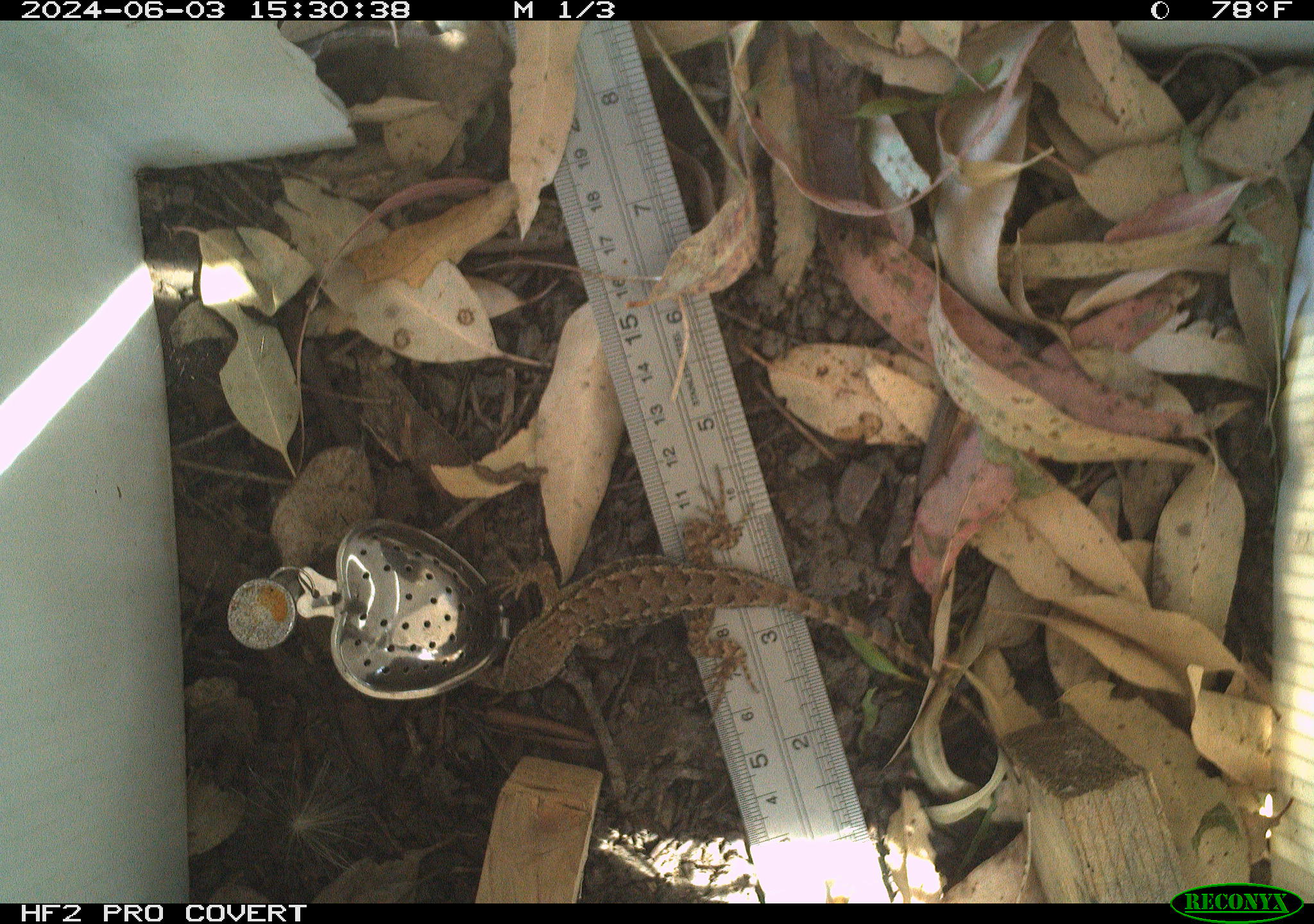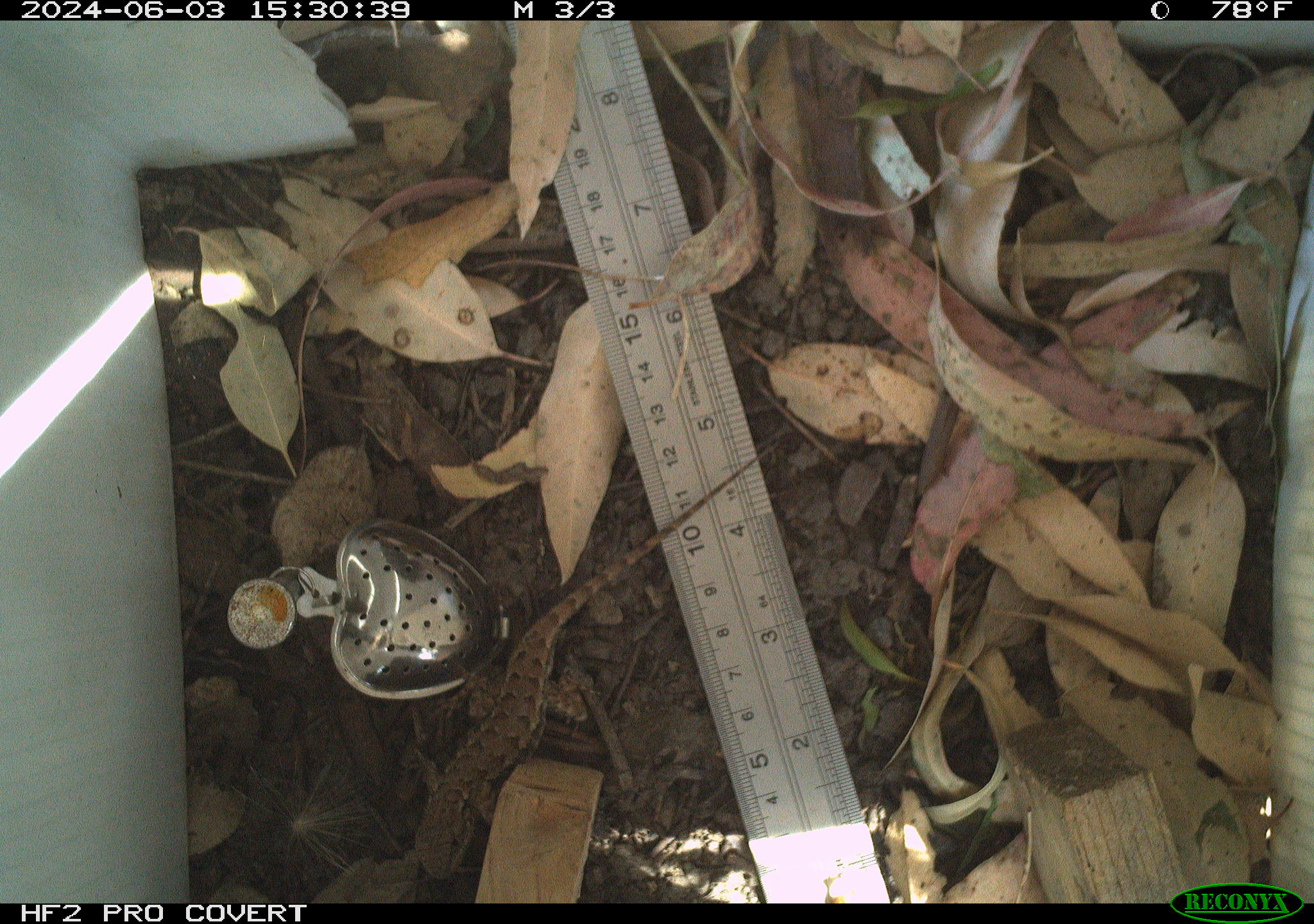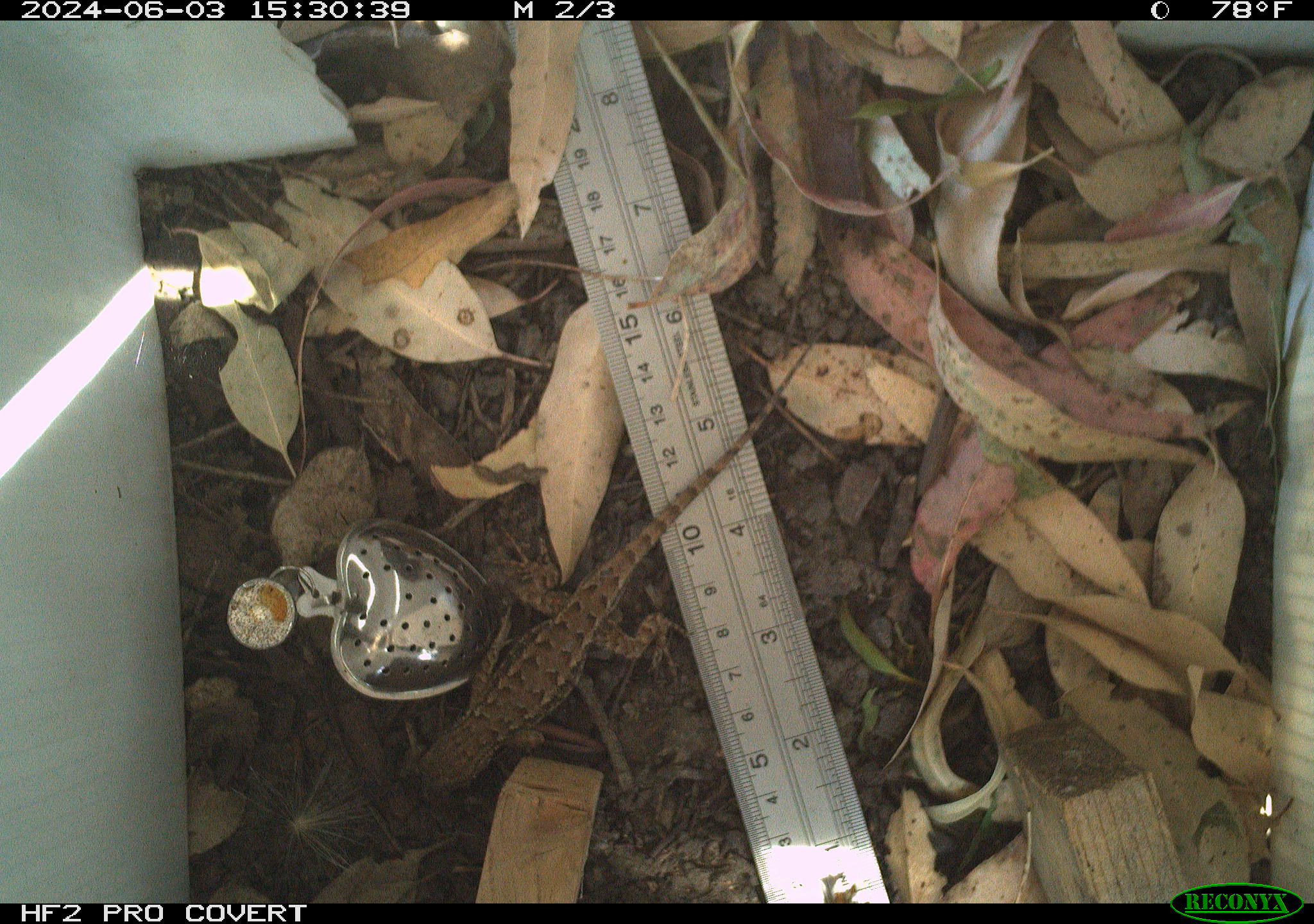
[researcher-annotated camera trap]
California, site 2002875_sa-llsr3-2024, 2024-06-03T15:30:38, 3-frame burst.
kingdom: Animalia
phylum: Chordata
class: Reptilia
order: Squamata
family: Phrynosomatidae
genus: Sceloporus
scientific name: Sceloporus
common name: spiny lizards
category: sceloporus species